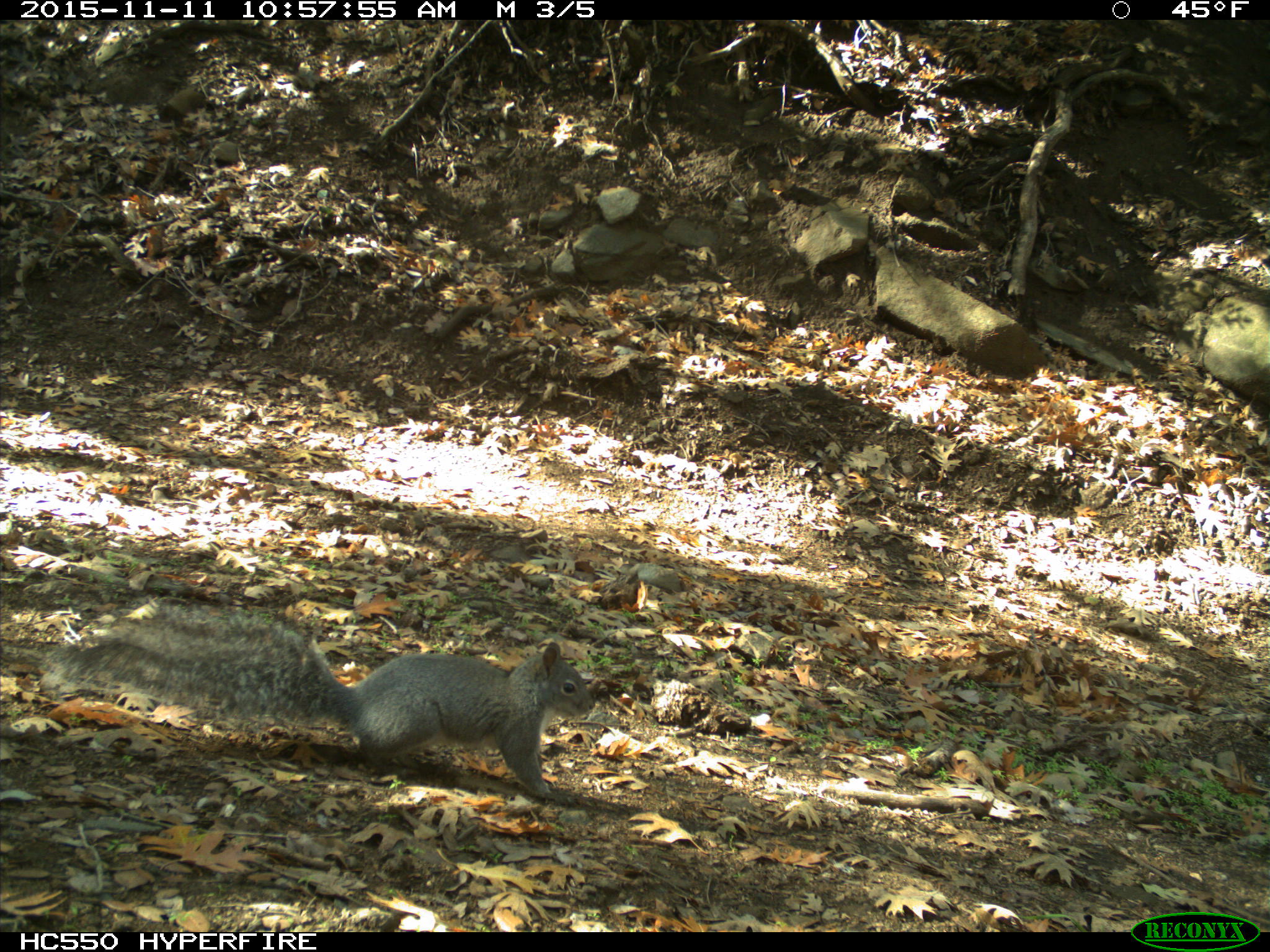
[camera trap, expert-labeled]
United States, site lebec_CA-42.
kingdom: Animalia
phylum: Chordata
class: Mammalia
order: Rodentia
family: Sciuridae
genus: Sciurus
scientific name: Sciurus carolinensis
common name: eastern gray squirrel